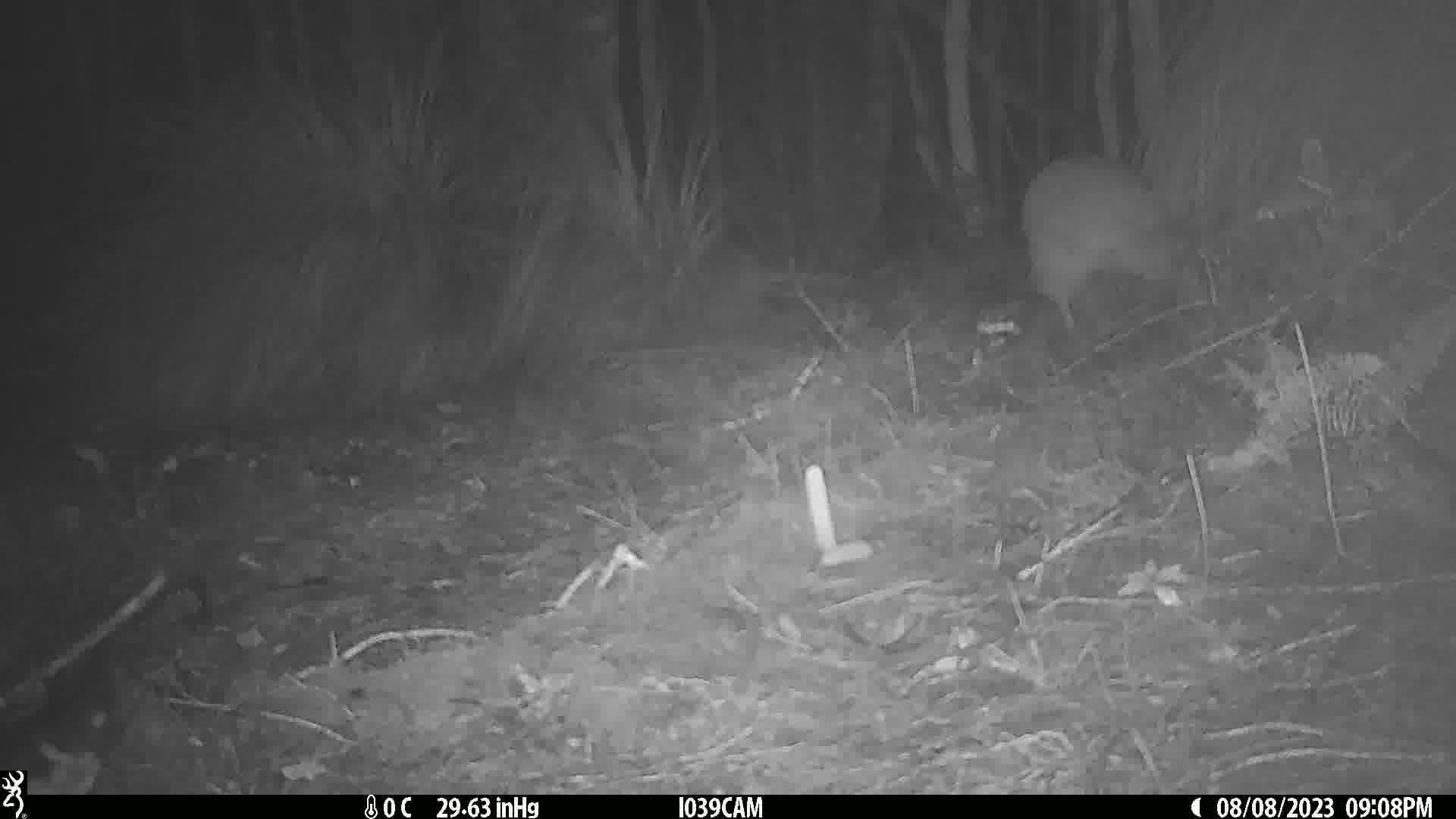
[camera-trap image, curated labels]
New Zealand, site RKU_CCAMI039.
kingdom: Animalia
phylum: Chordata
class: Aves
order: Apterygiformes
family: Apterygidae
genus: Apteryx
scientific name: Apteryx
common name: kiwi